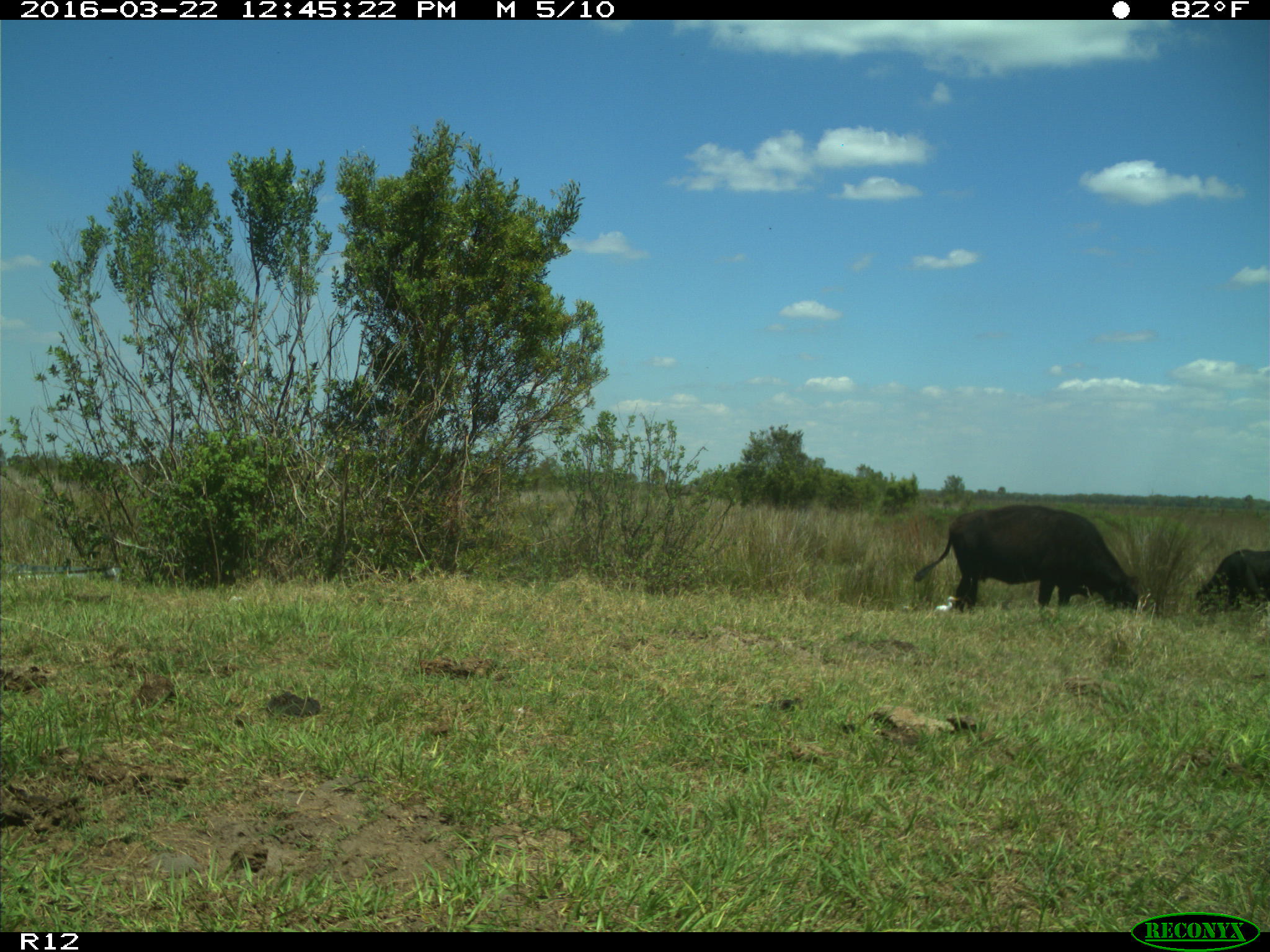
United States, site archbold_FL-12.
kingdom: Animalia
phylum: Chordata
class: Mammalia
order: Artiodactyla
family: Bovidae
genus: Bos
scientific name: Bos taurus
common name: domestic cow